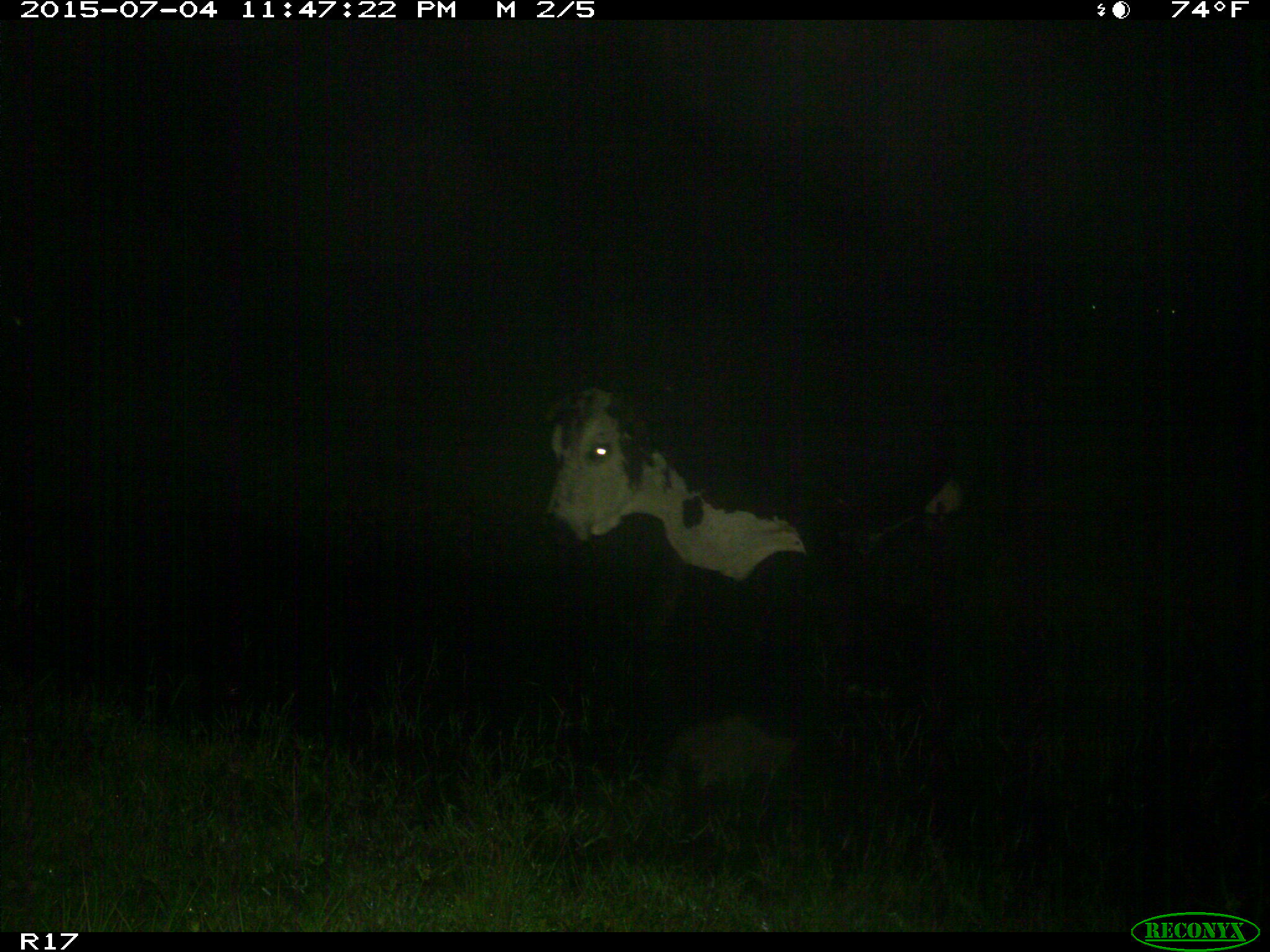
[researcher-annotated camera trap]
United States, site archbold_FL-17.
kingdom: Animalia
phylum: Chordata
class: Mammalia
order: Artiodactyla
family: Bovidae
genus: Bos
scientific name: Bos taurus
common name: domestic cow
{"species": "Bos taurus (domestic cow)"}